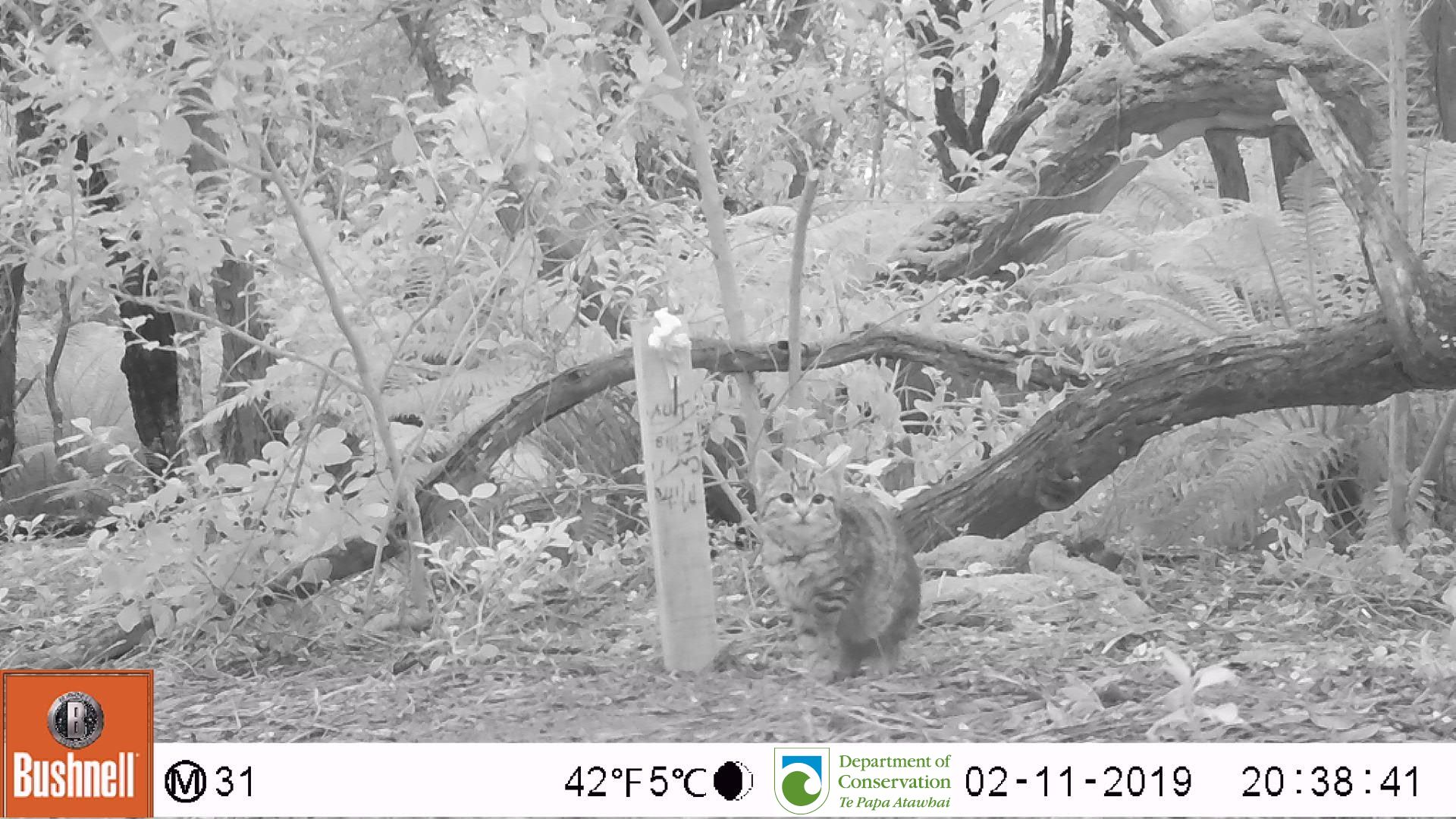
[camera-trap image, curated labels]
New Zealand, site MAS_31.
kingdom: Animalia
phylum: Chordata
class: Mammalia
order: Carnivora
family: Felidae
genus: Felis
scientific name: Felis catus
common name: domestic cat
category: cat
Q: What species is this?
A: Cat (domestic cat) (Felis catus).